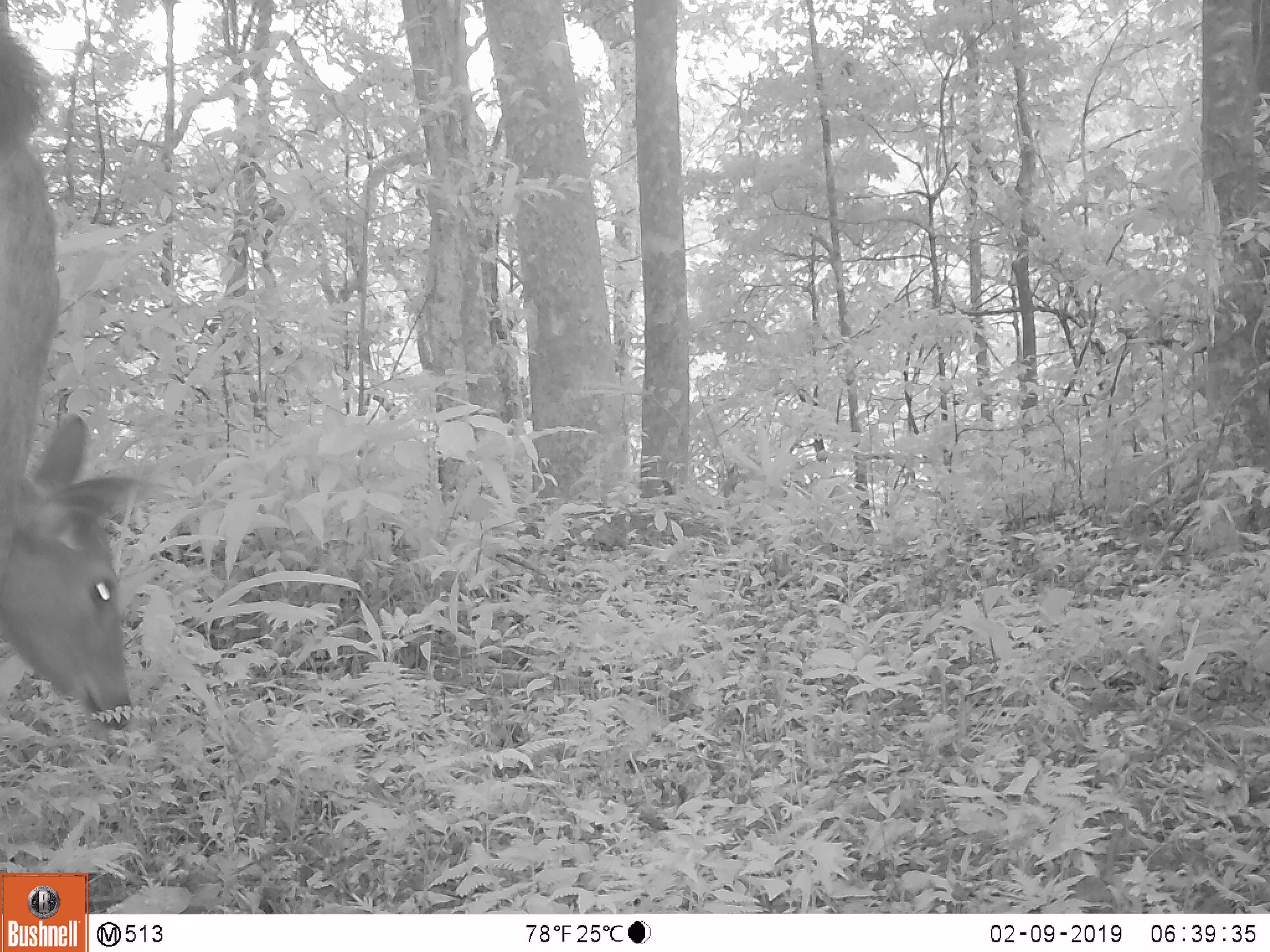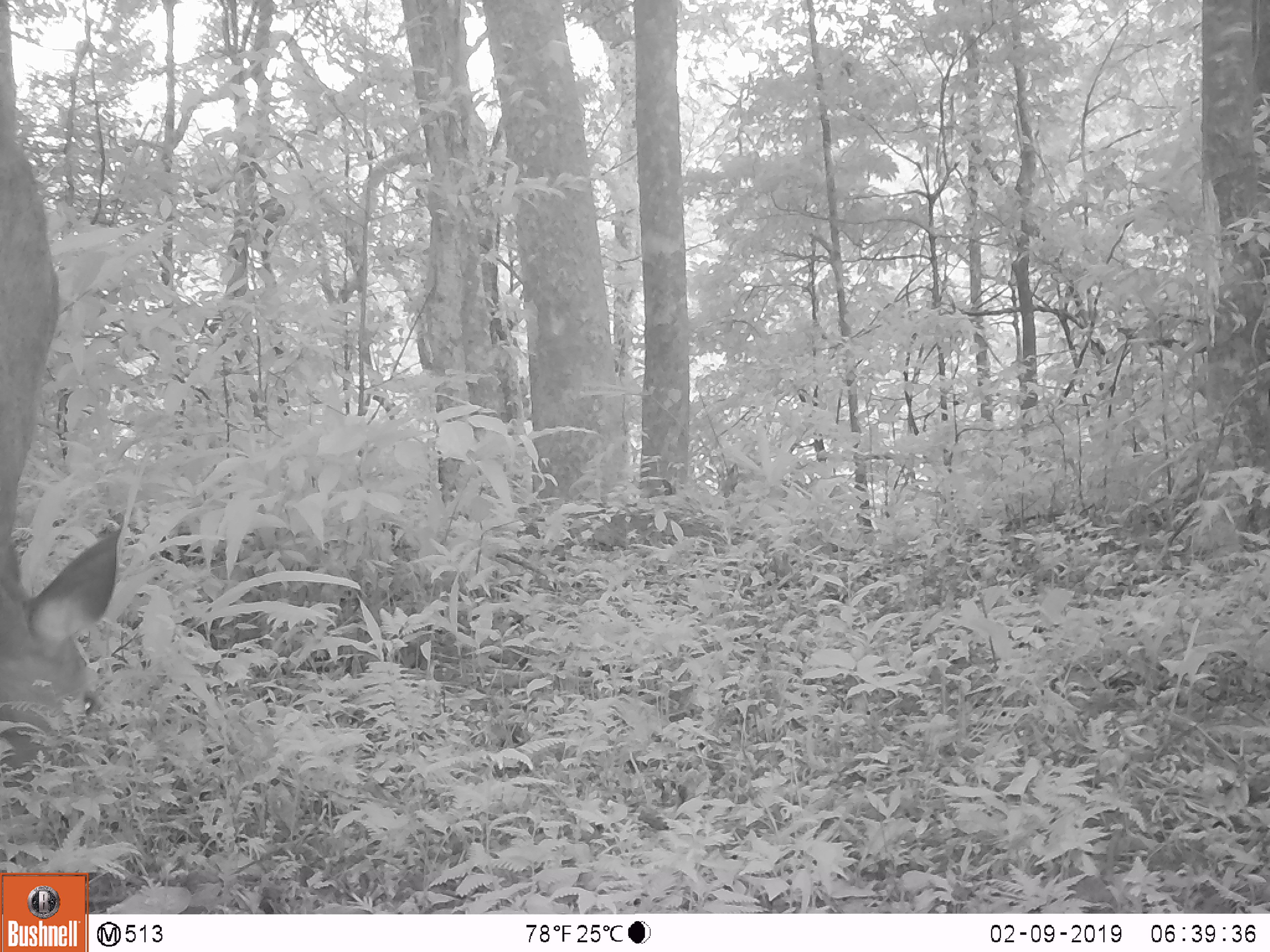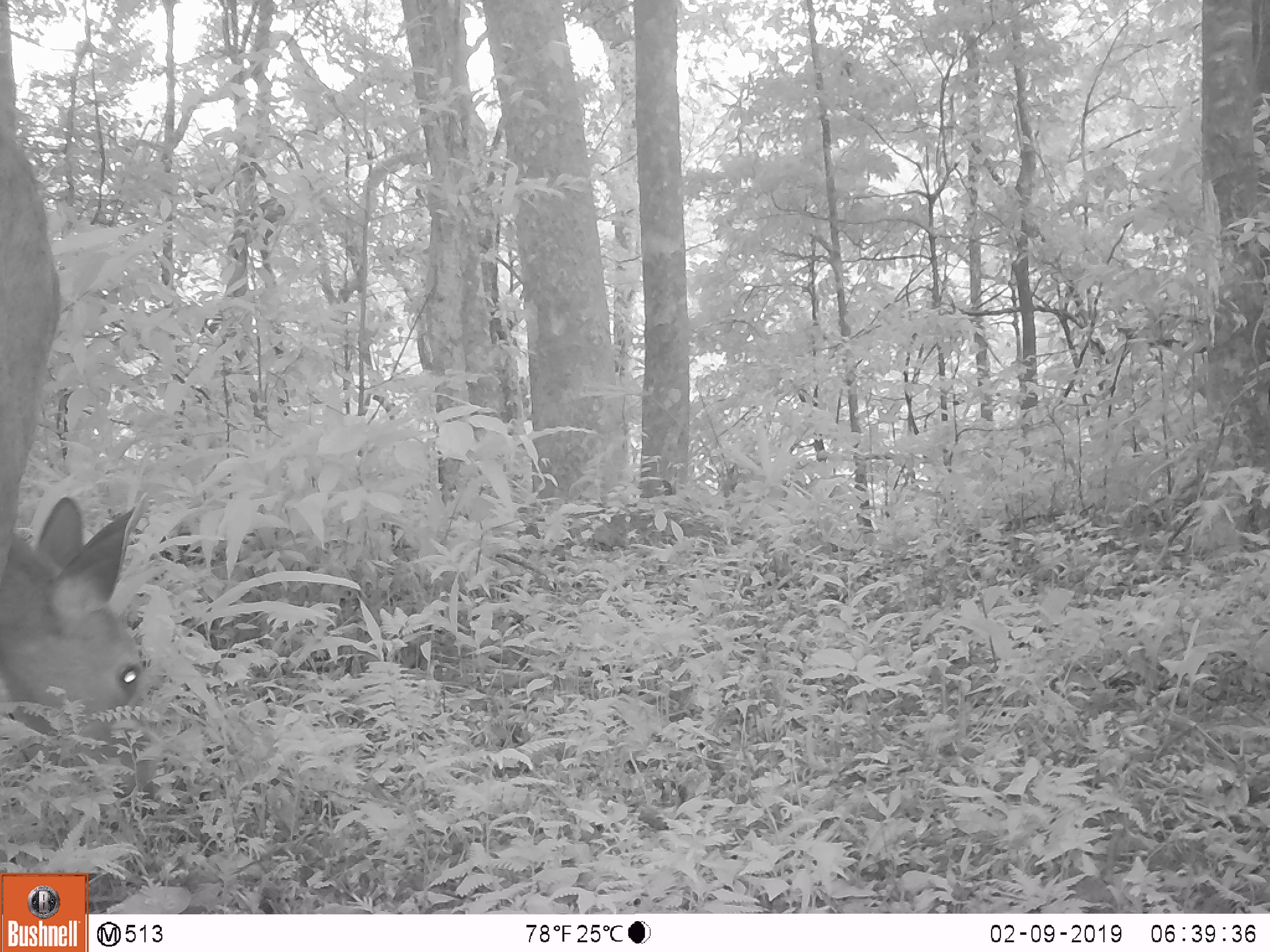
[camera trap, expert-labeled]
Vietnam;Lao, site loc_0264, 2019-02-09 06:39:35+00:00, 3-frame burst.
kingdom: Animalia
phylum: Chordata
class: Mammalia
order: Artiodactyla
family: Cervidae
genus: Rusa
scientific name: Rusa unicolor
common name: sambar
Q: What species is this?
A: Sambar (Rusa unicolor).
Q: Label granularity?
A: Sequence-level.